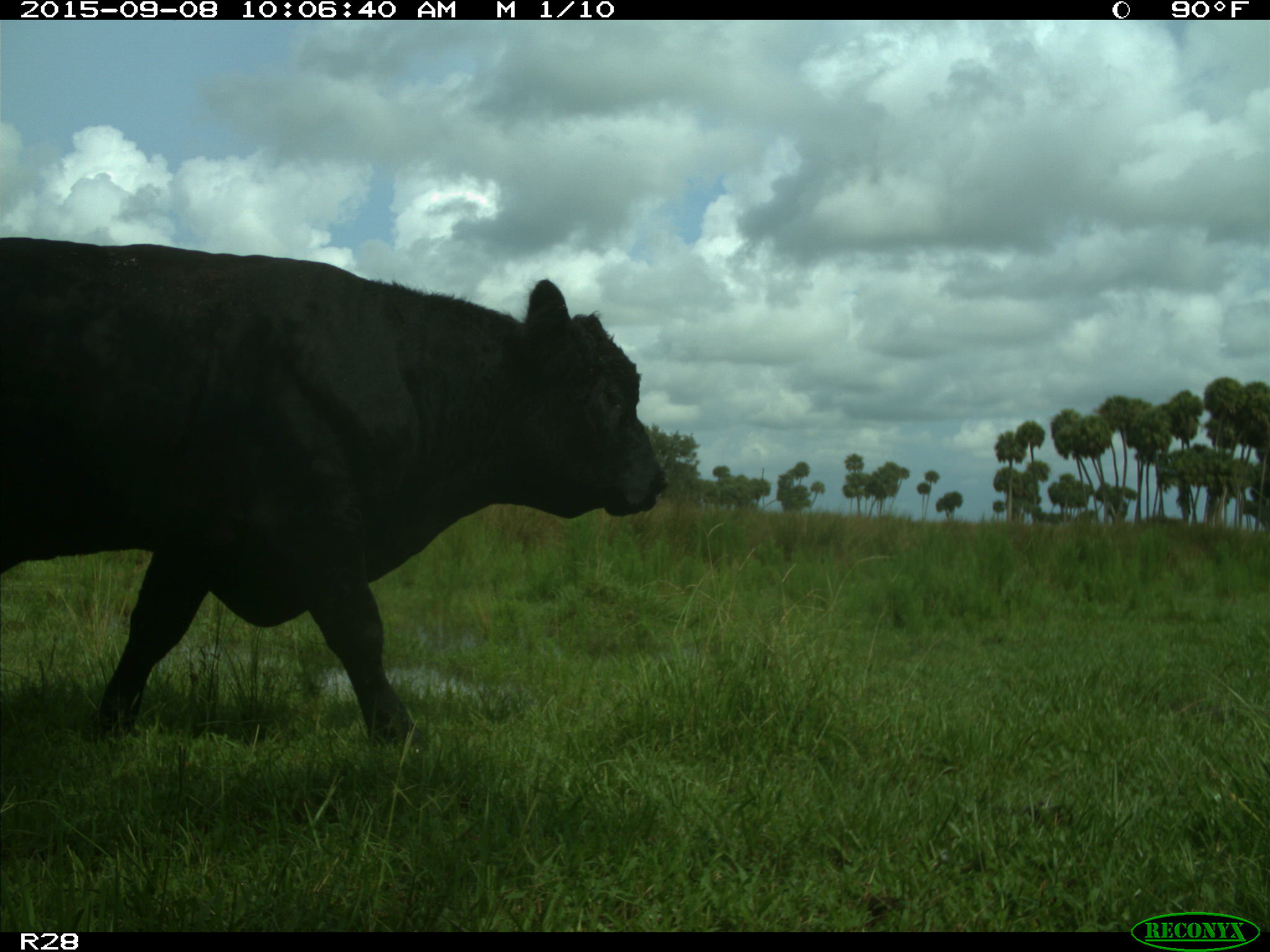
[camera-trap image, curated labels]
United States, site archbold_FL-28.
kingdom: Animalia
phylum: Chordata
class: Mammalia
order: Artiodactyla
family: Bovidae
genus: Bos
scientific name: Bos taurus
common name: domestic cow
Bos taurus (domestic cow).